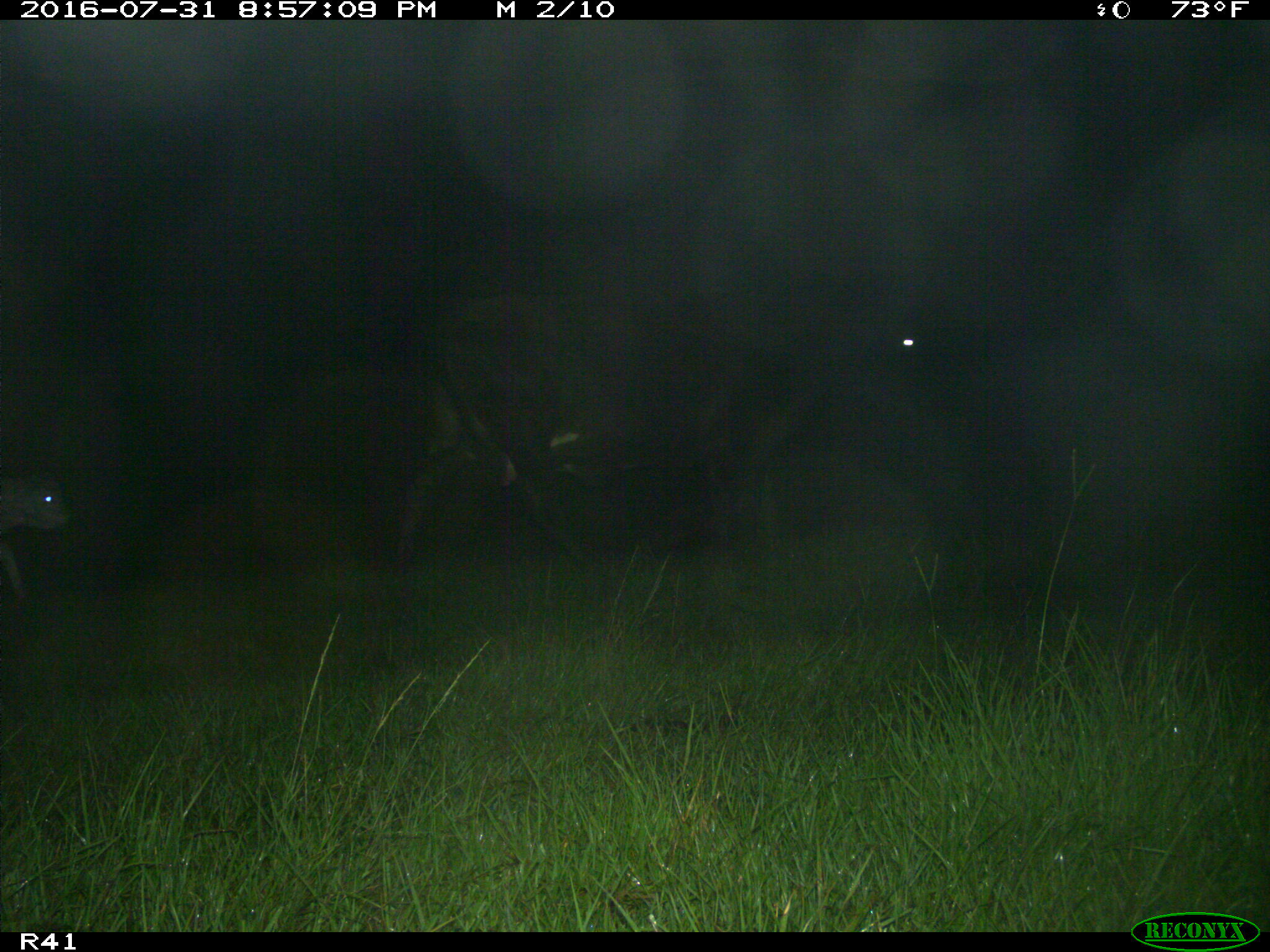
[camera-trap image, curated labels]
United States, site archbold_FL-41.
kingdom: Animalia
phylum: Chordata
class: Mammalia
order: Artiodactyla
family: Bovidae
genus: Bos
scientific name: Bos taurus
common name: domestic cow